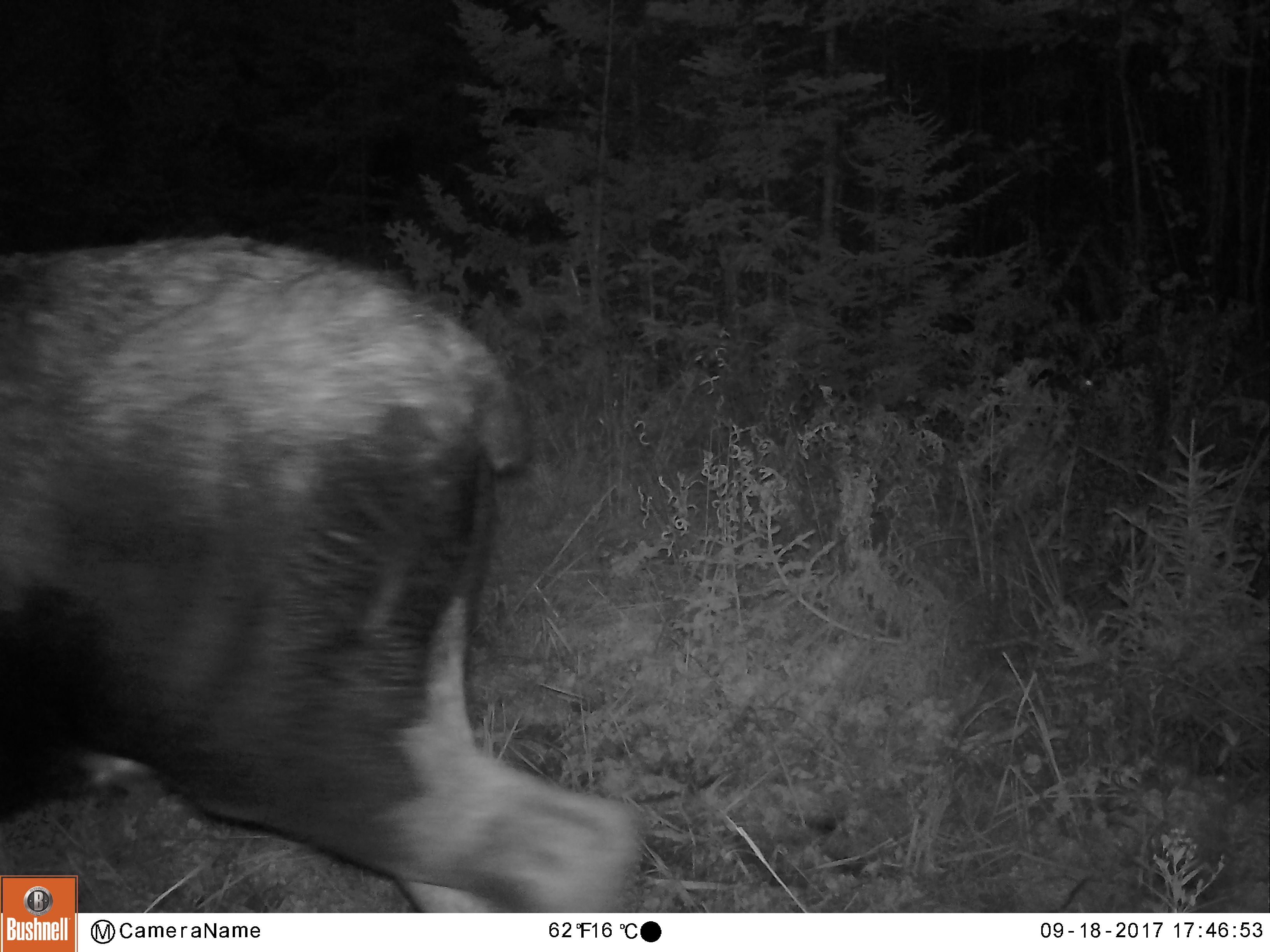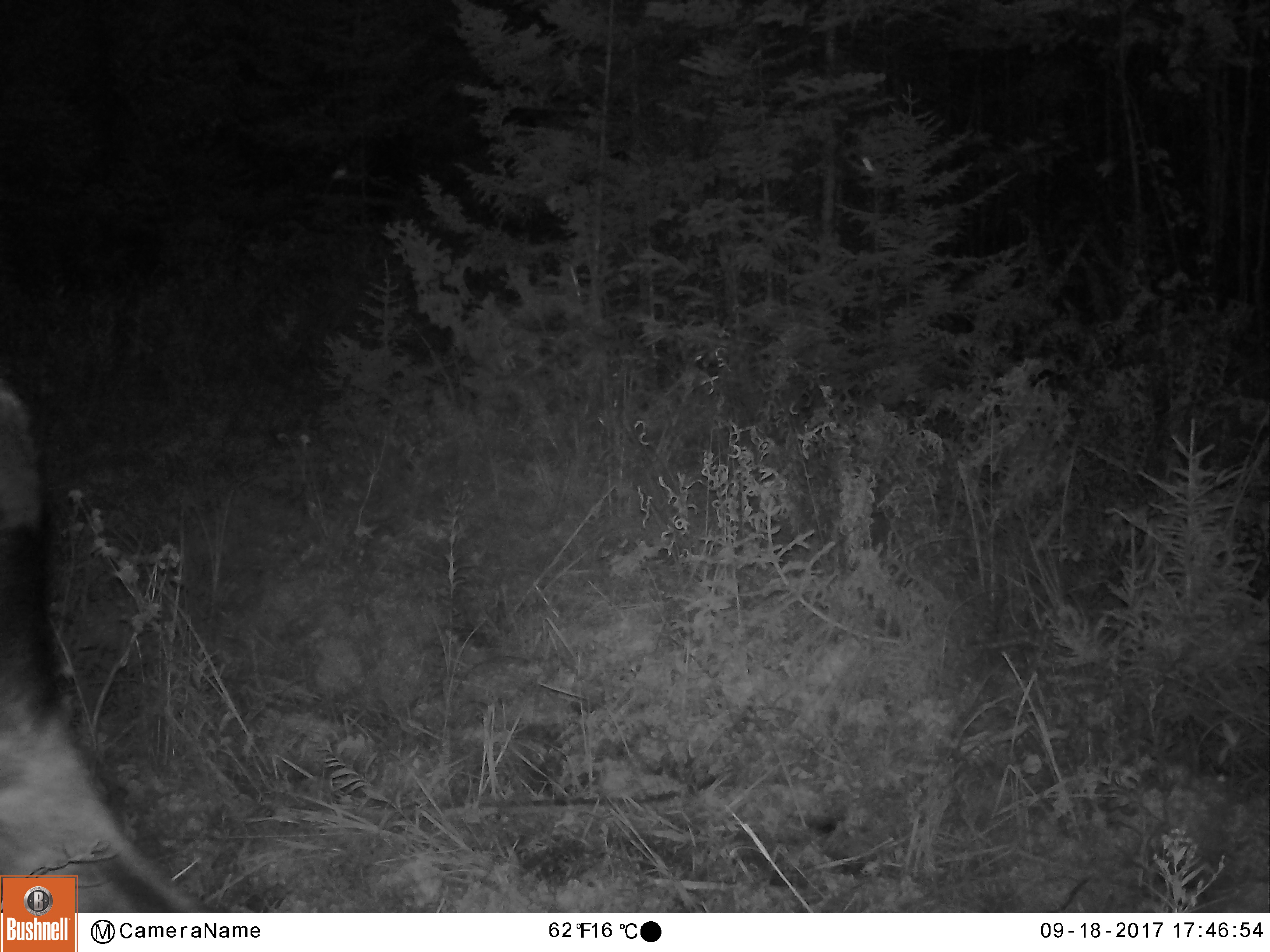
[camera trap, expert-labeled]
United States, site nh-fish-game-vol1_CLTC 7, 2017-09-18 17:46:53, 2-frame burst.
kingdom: Animalia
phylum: Chordata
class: Mammalia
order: Artiodactyla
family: Cervidae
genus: Alces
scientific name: Alces alces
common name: moose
Moose (Alces alces).